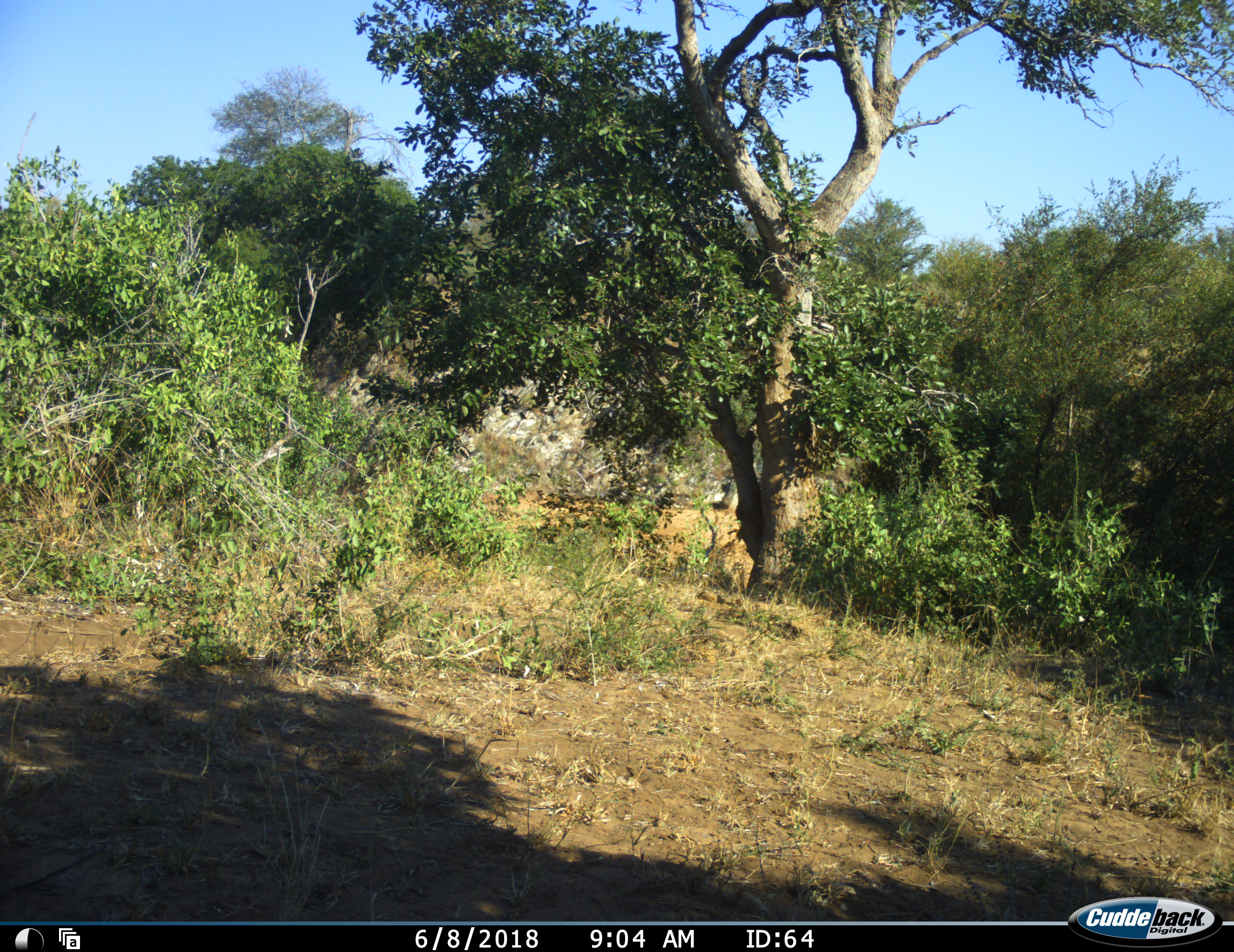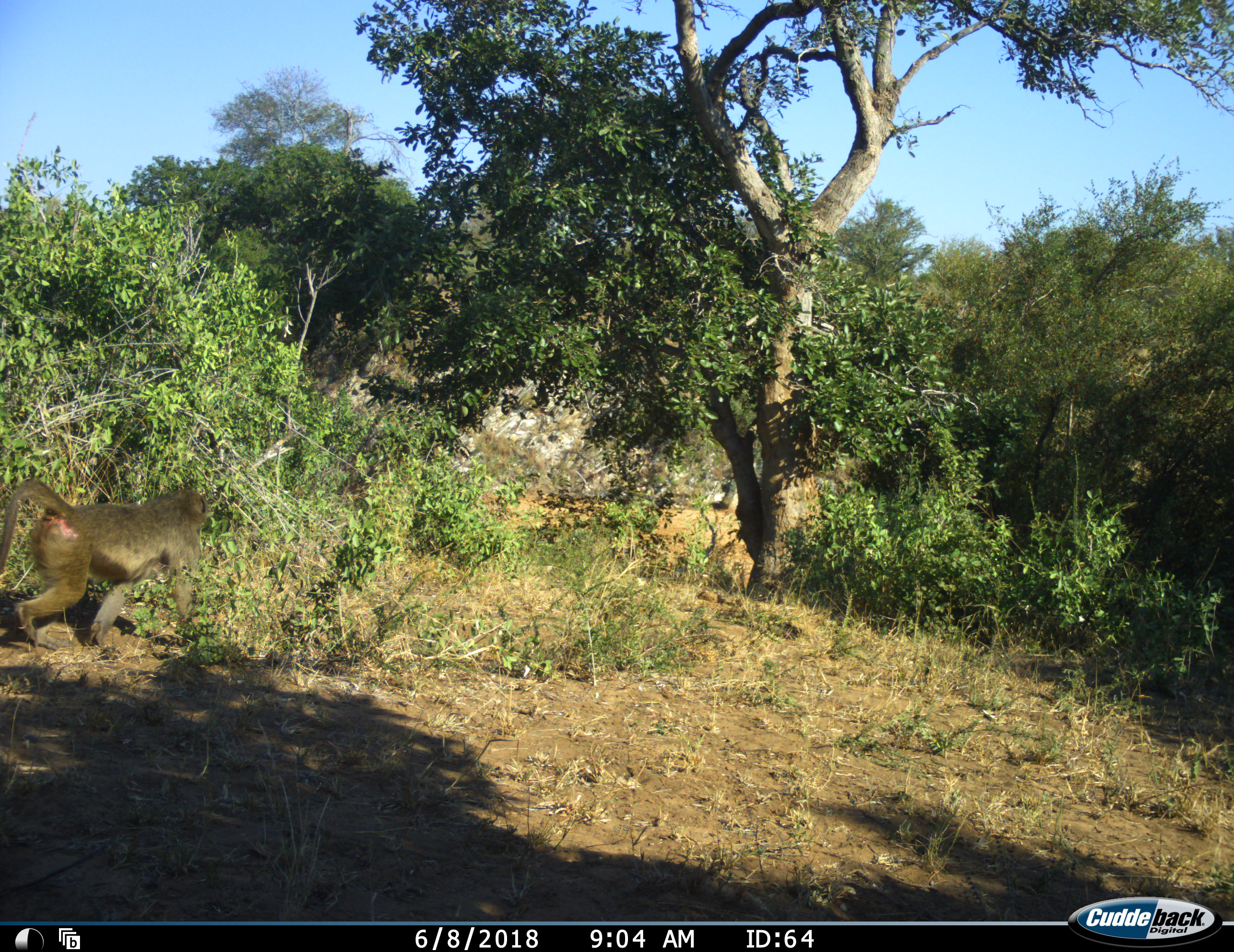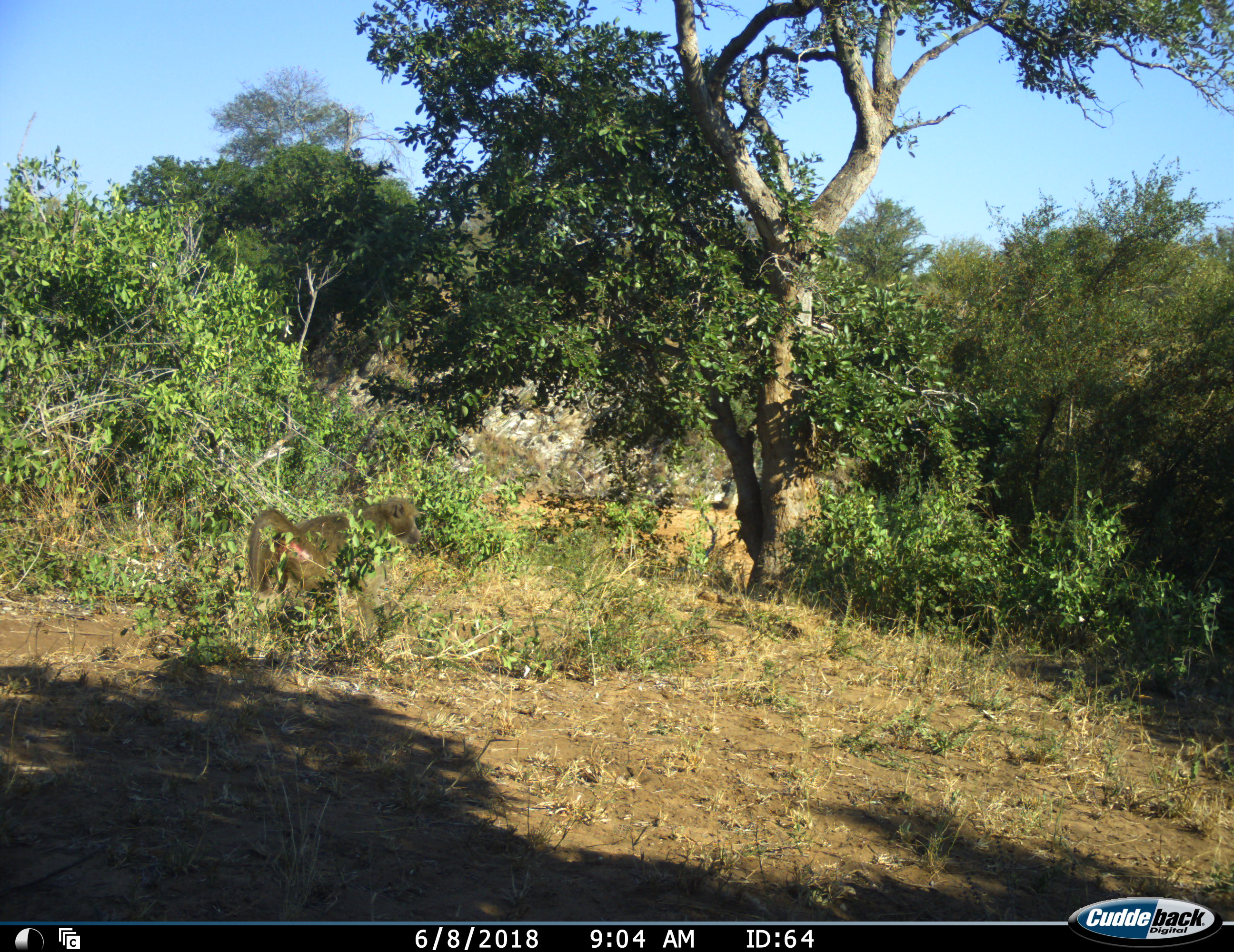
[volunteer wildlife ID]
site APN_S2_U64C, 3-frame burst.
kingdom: Animalia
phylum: Chordata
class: Mammalia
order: Primates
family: Cercopithecidae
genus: Papio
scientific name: Papio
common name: baboon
Baboon (Papio), count 1. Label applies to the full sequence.